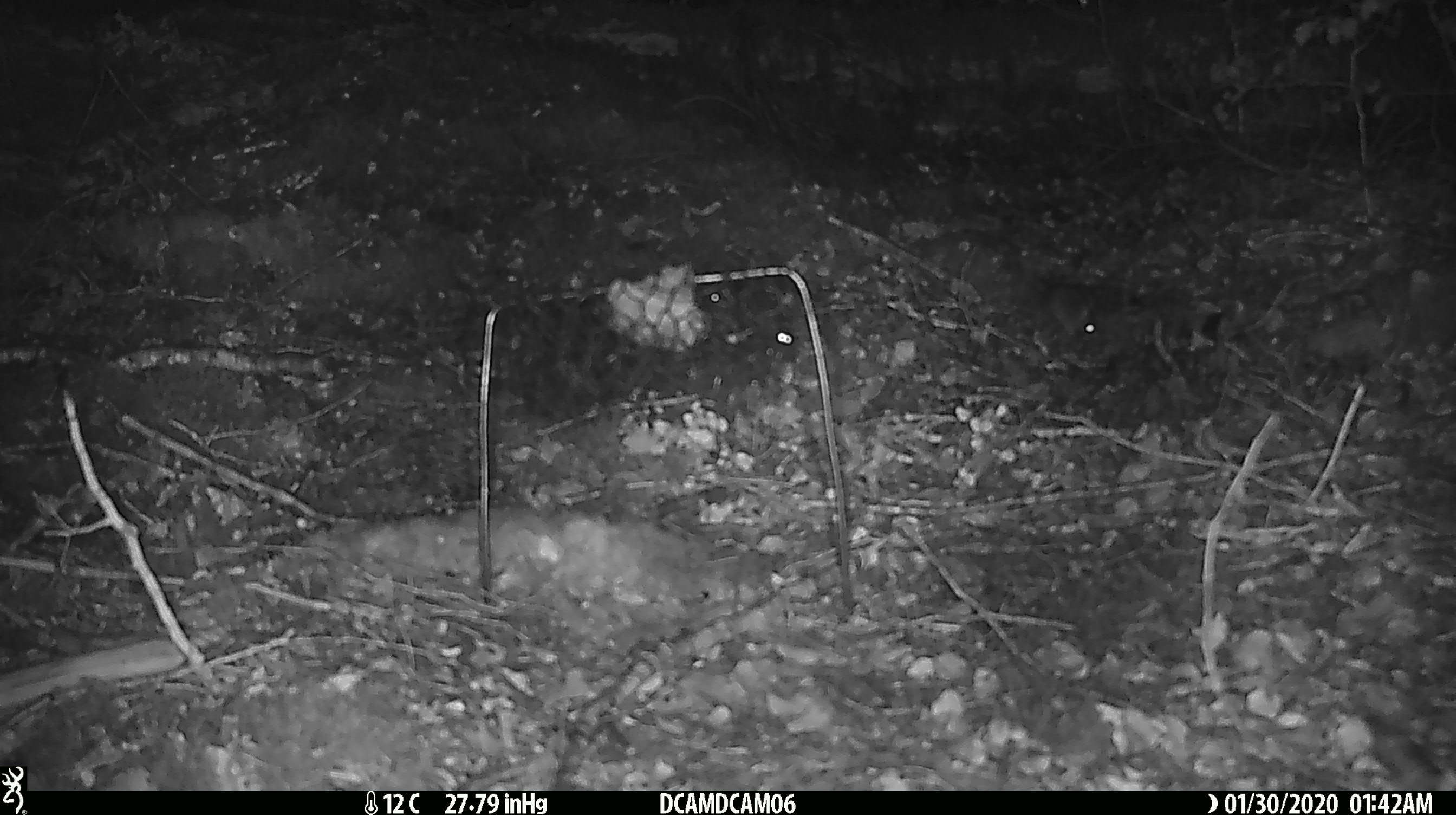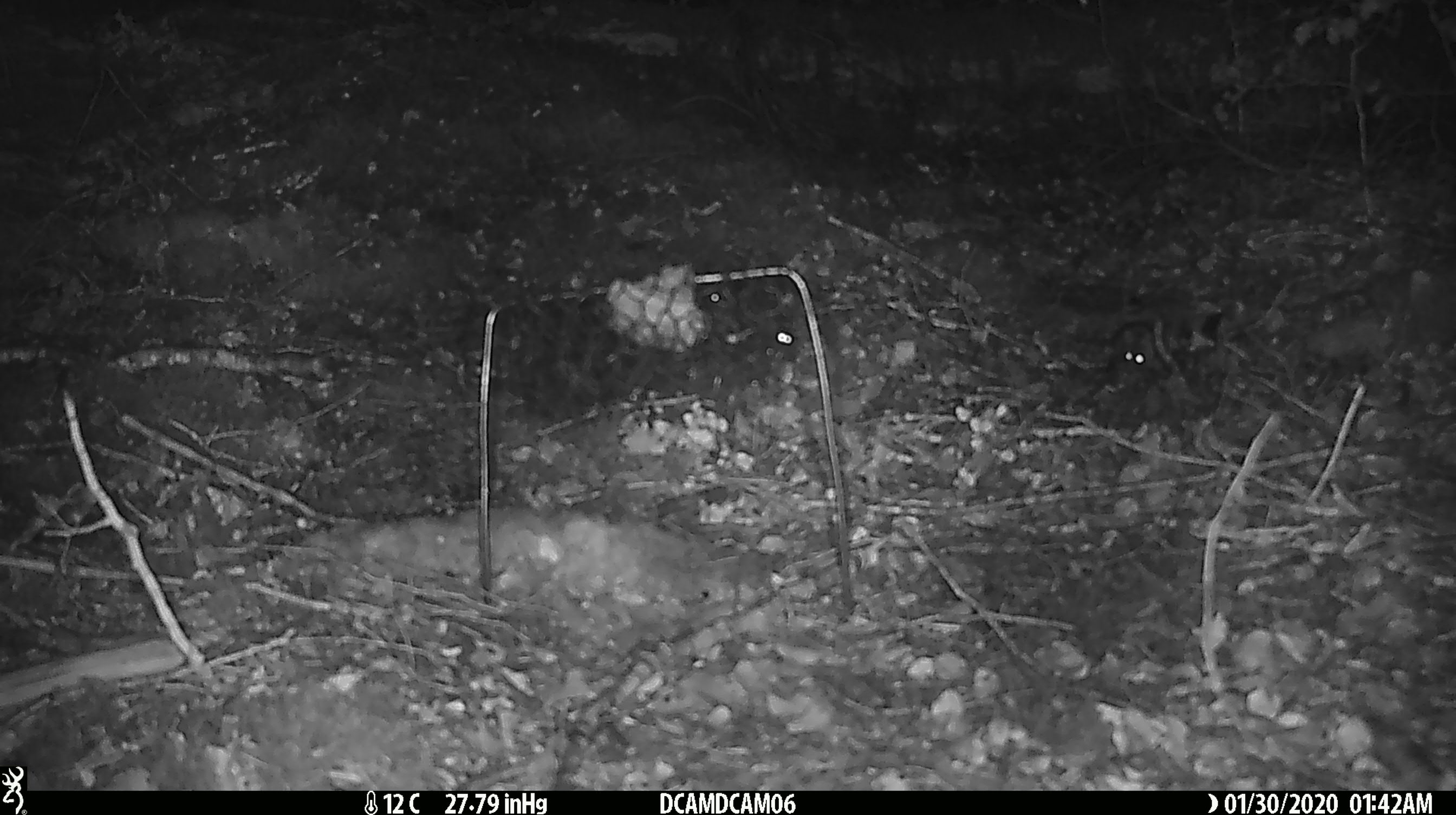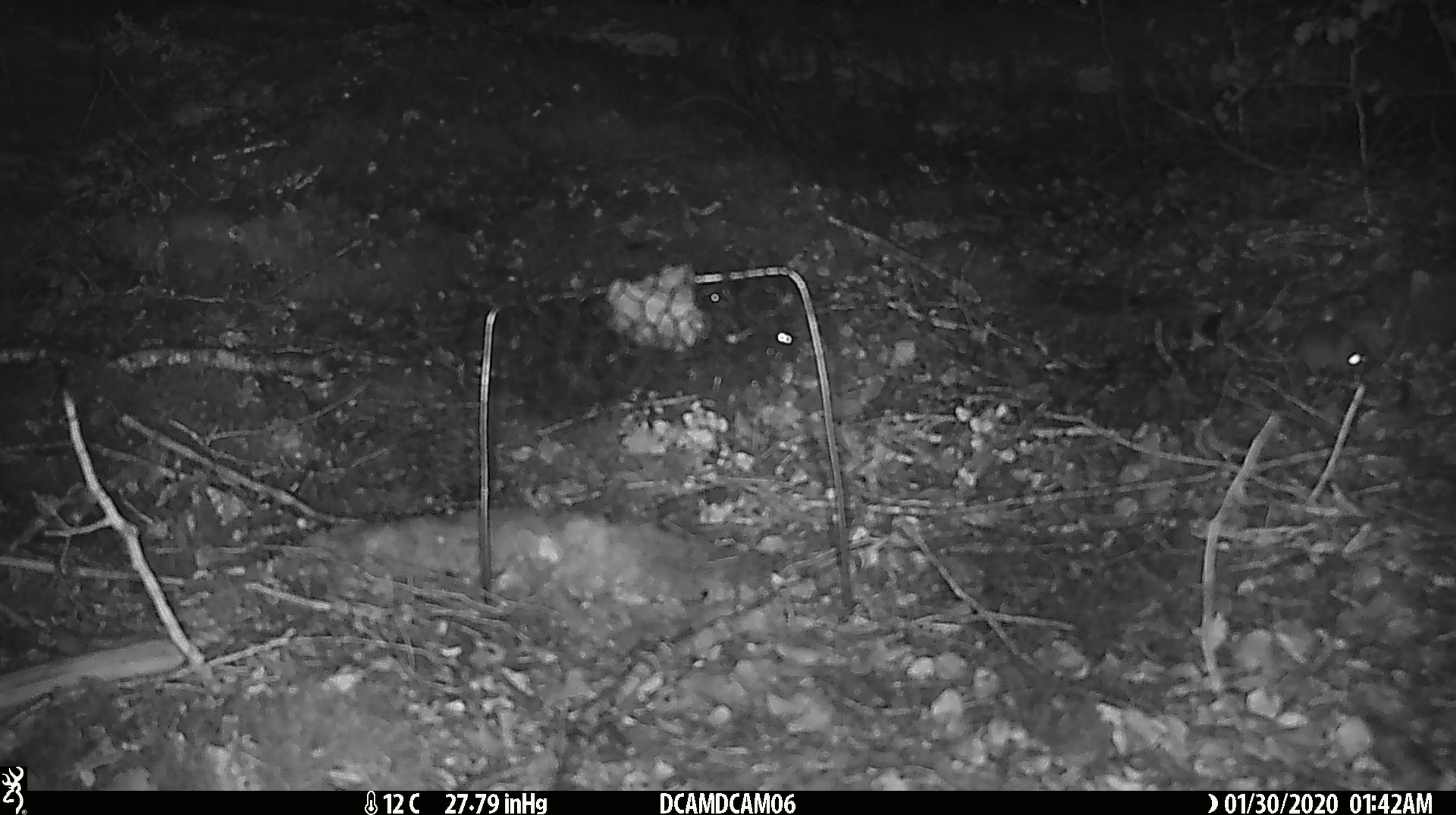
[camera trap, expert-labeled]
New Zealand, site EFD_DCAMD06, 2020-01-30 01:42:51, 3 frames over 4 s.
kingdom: Animalia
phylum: Chordata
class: Mammalia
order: Rodentia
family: Muridae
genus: Mus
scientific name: Mus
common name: mouse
Mouse (Mus).